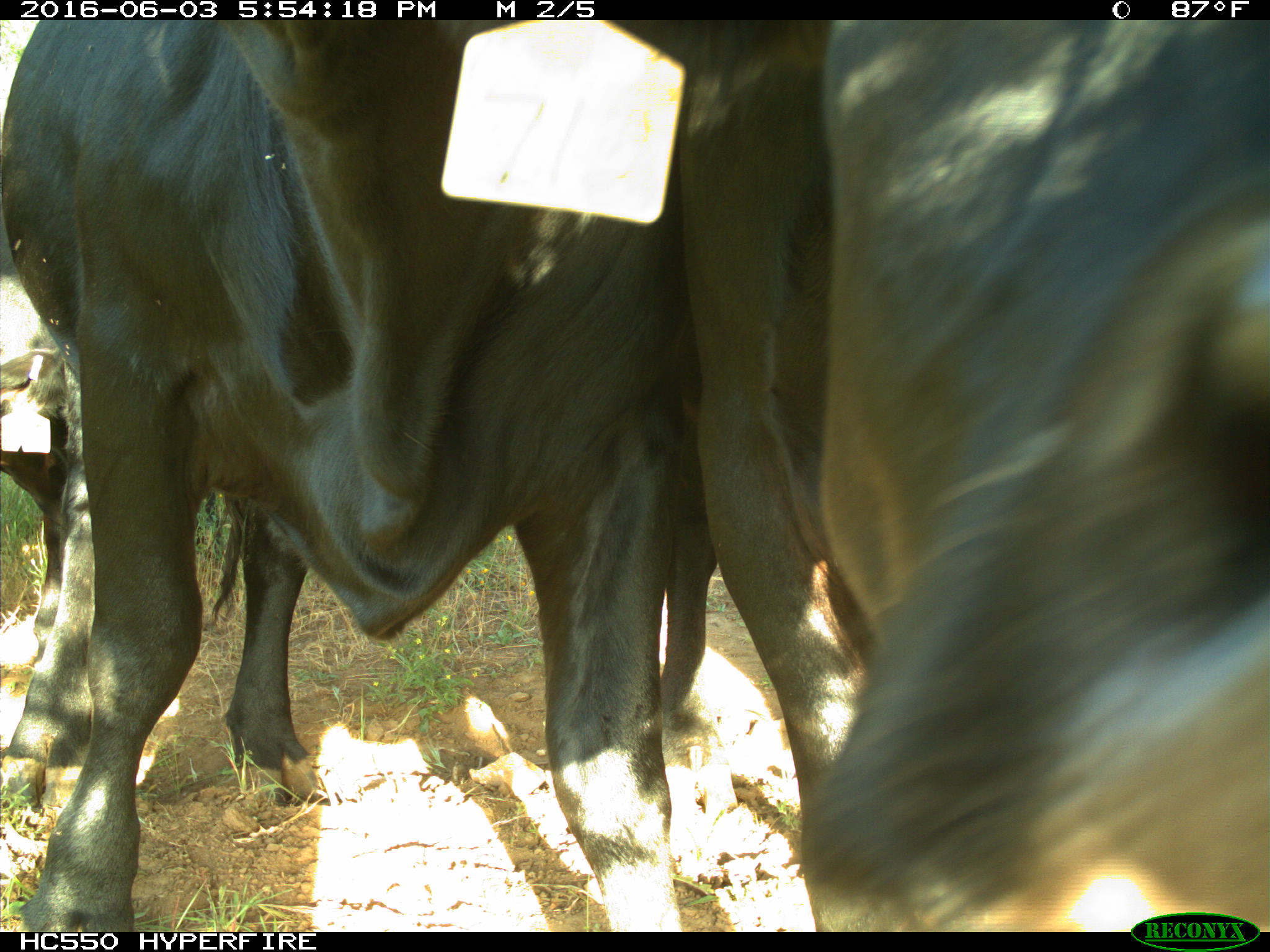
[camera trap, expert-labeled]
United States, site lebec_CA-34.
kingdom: Animalia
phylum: Chordata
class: Mammalia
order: Artiodactyla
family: Bovidae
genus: Bos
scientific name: Bos taurus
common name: domestic cow